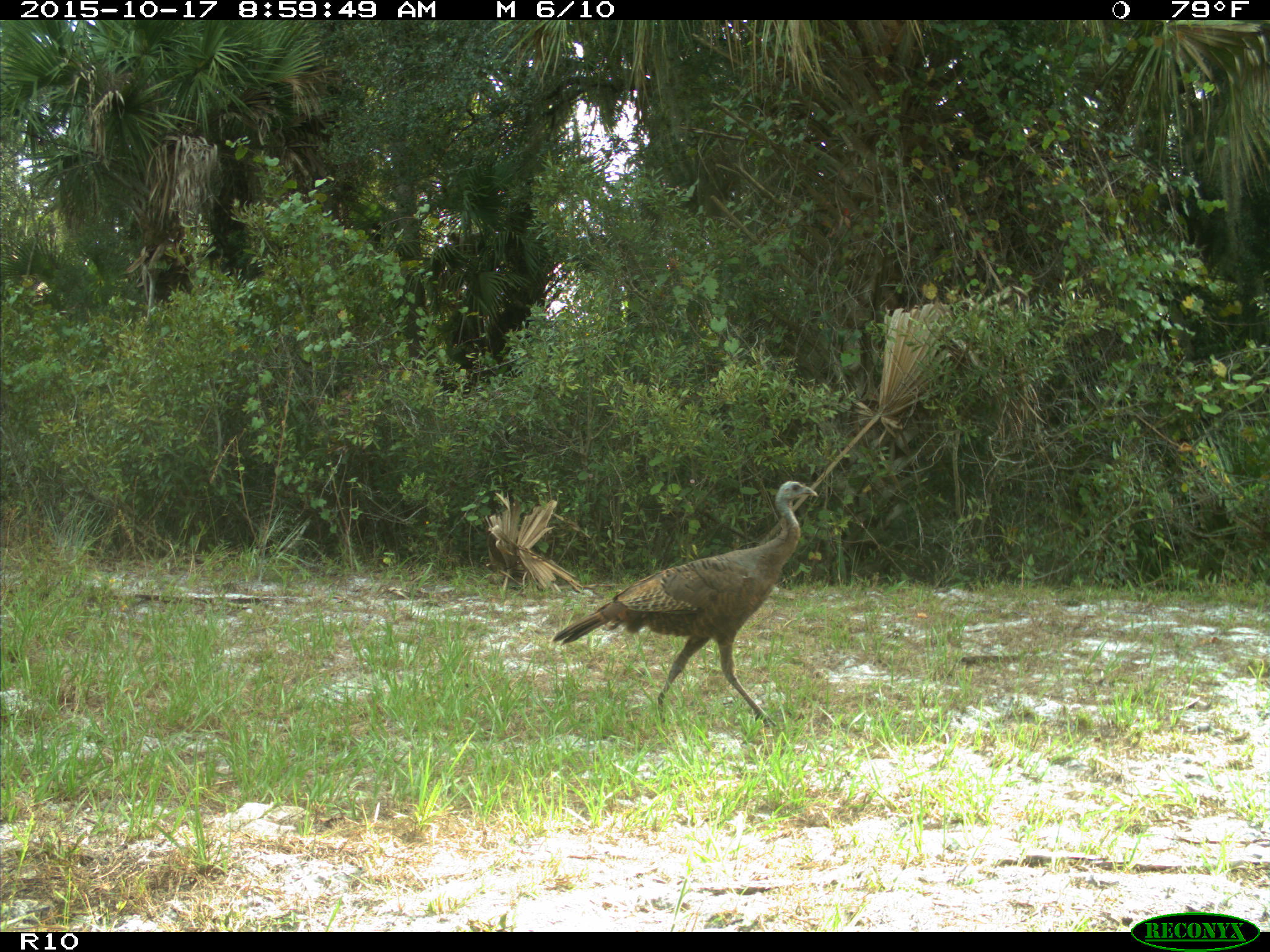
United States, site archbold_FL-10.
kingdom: Animalia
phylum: Chordata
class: Aves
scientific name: Aves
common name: birds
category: unidentified bird